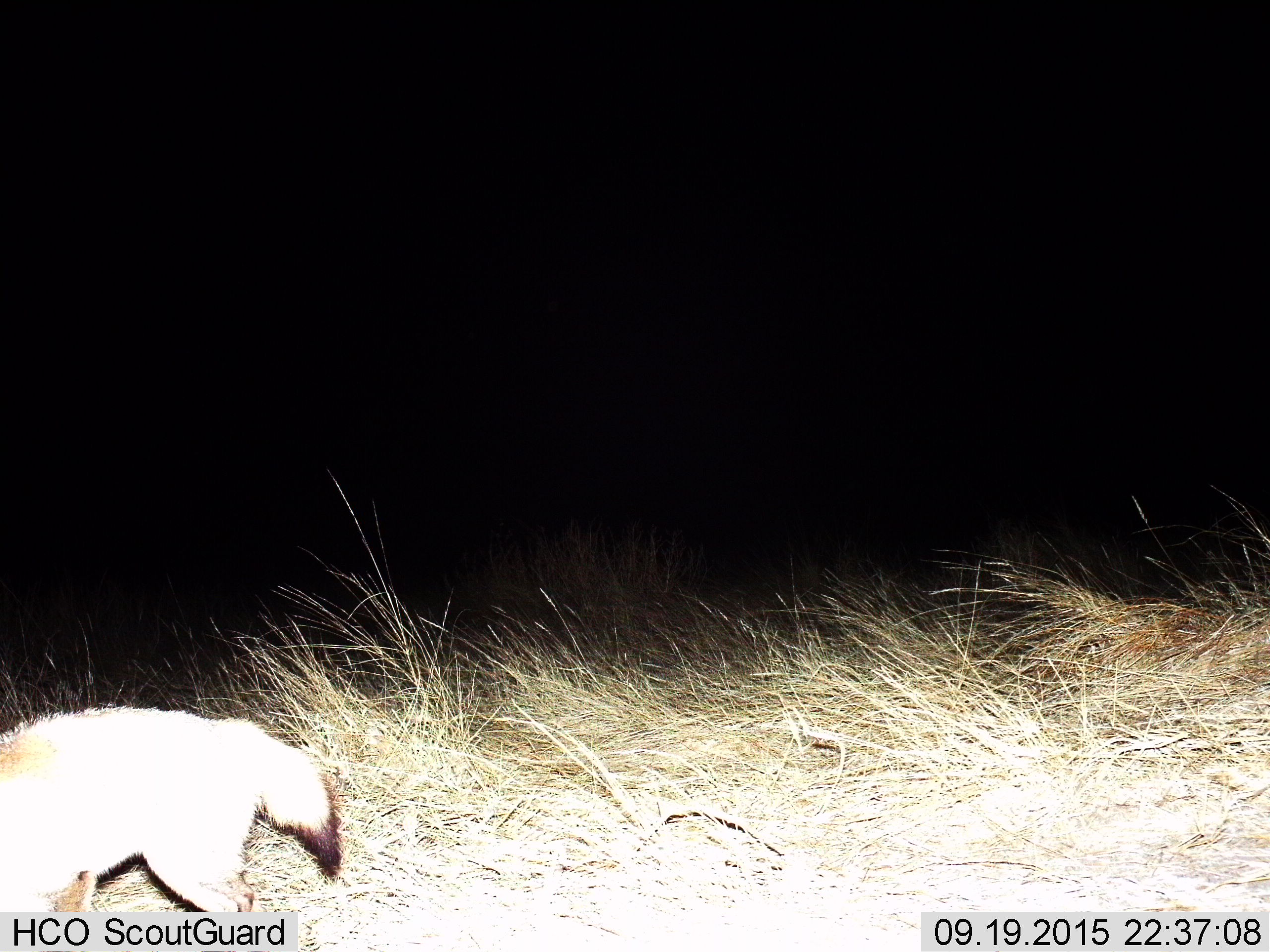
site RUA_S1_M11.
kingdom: Animalia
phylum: Chordata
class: Mammalia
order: Carnivora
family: Canidae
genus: Otocyon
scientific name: Otocyon megalotis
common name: bat-eared fox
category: foxbateared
Foxbateared (bat-eared fox) (Otocyon megalotis), count 1. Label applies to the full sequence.